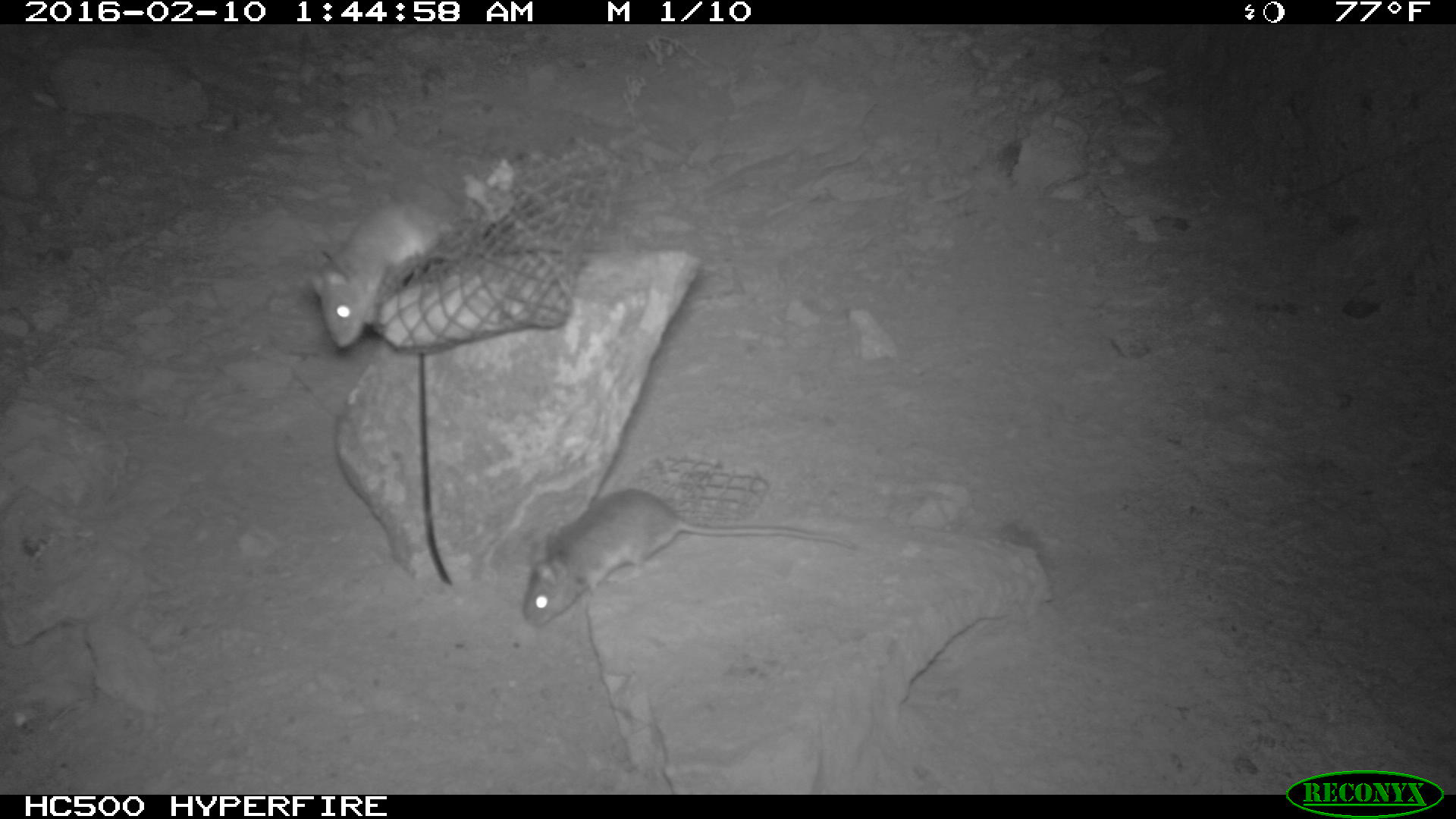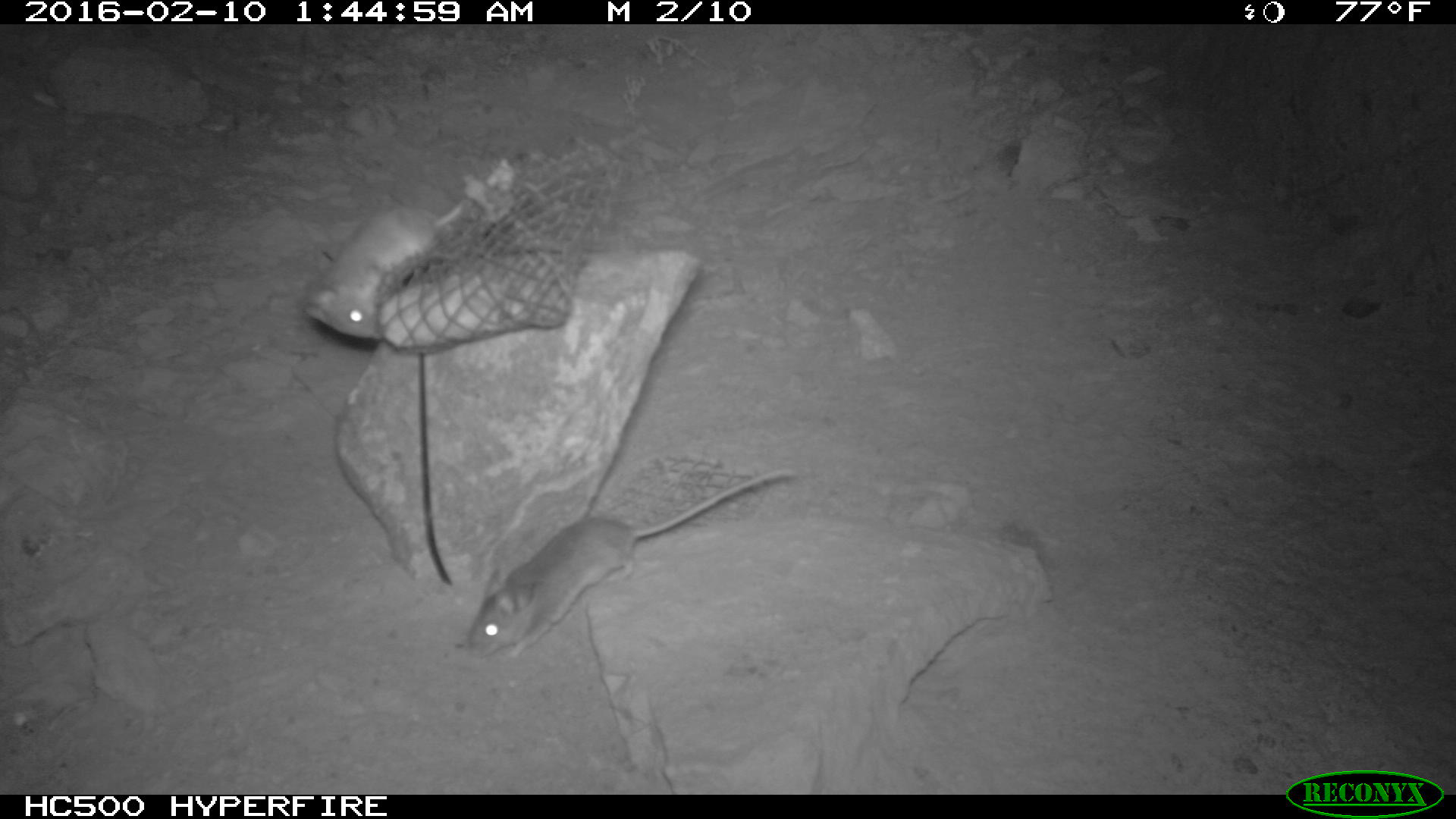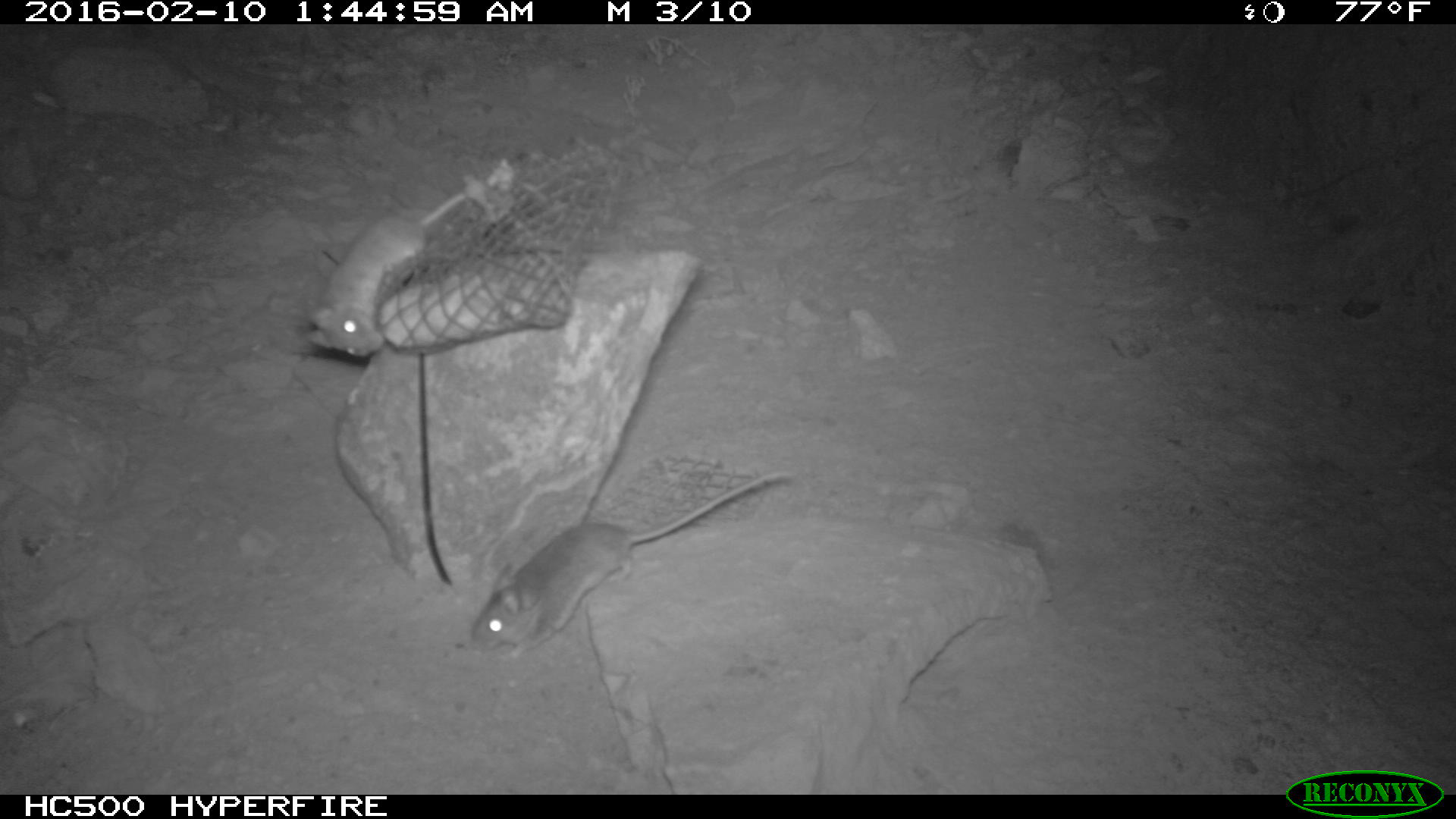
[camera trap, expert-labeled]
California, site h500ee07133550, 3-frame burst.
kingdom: Animalia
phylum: Chordata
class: Mammalia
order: Rodentia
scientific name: Rodentia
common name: rodent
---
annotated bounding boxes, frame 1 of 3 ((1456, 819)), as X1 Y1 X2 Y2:
rodent: 521 488 858 628; 312 179 451 347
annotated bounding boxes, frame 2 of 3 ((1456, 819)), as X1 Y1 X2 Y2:
rodent: 466 468 792 658; 300 168 503 344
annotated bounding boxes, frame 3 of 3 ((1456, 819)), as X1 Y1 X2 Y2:
rodent: 471 472 791 661; 305 188 475 357